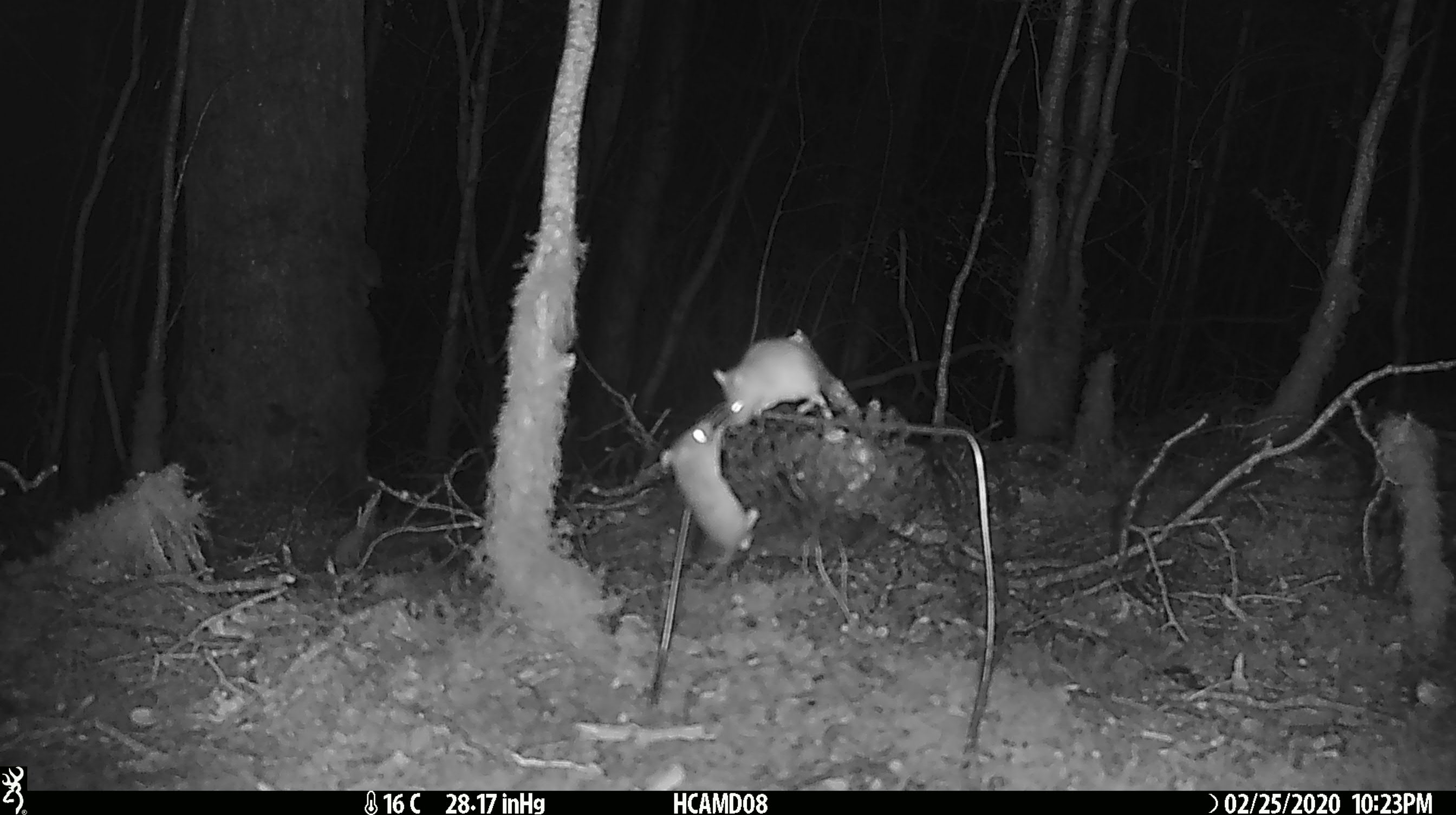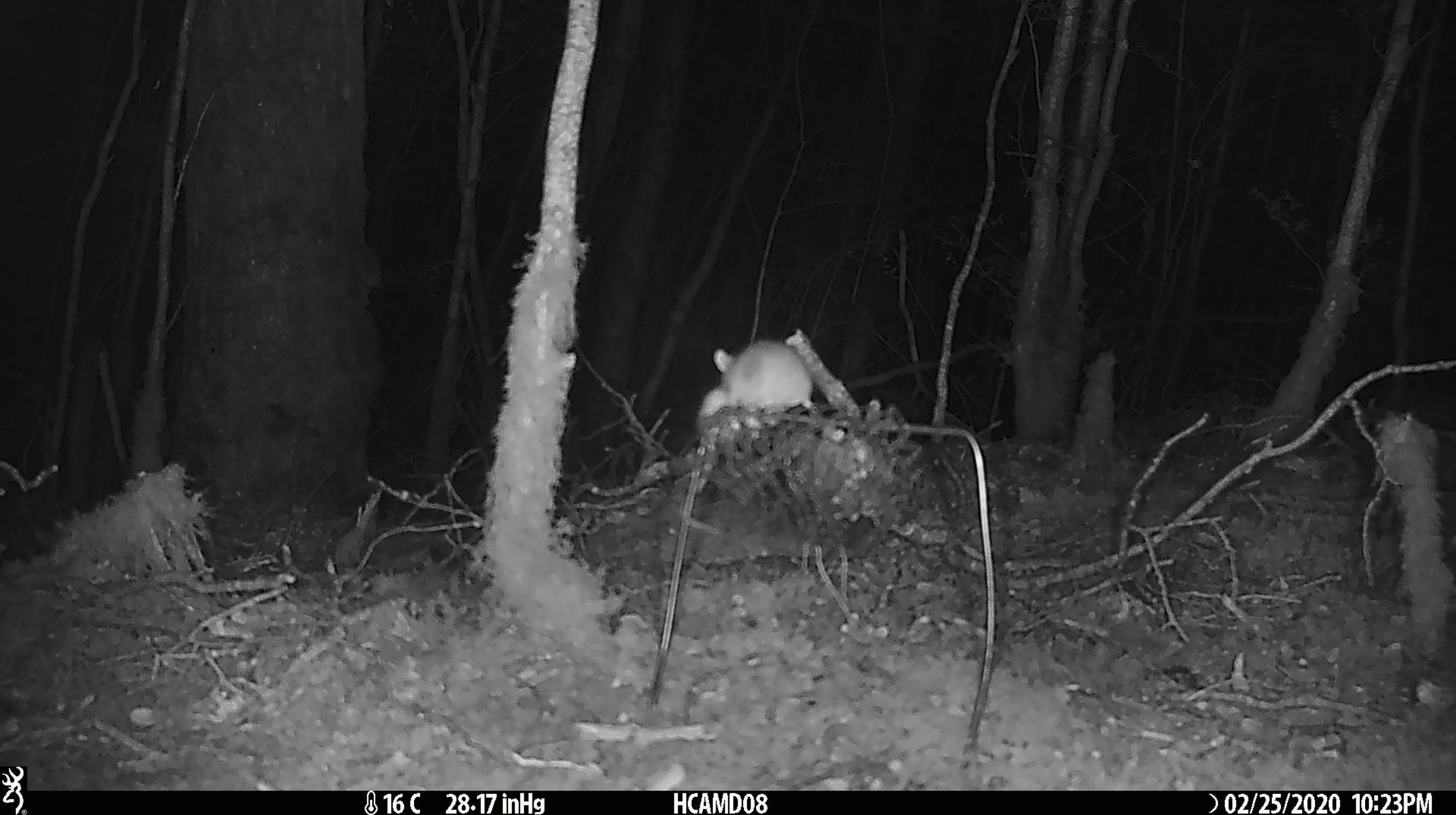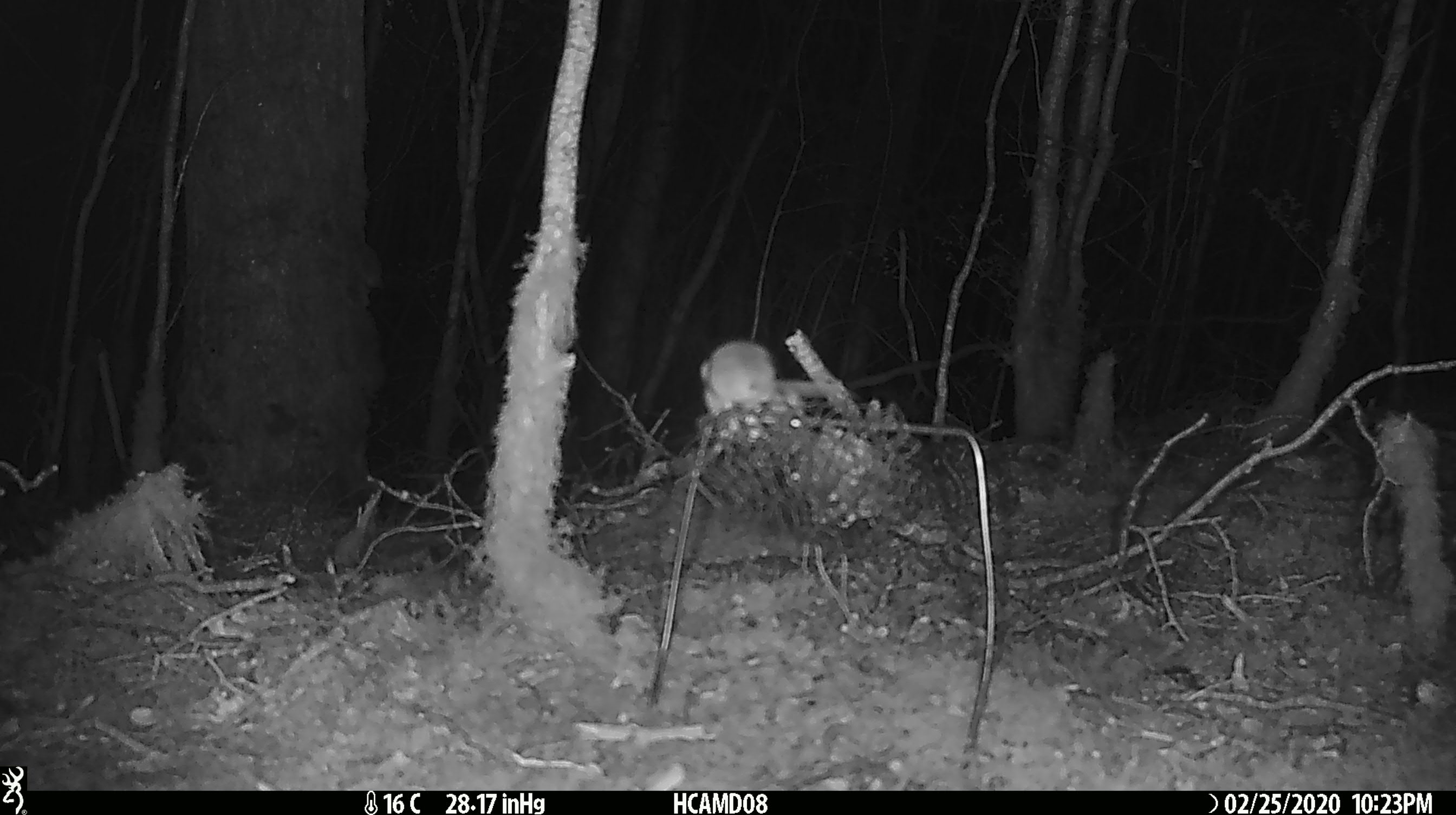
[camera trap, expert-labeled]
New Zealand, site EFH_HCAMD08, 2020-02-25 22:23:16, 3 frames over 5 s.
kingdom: Animalia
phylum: Chordata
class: Mammalia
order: Rodentia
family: Muridae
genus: Mus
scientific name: Mus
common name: mouse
Mouse (Mus).